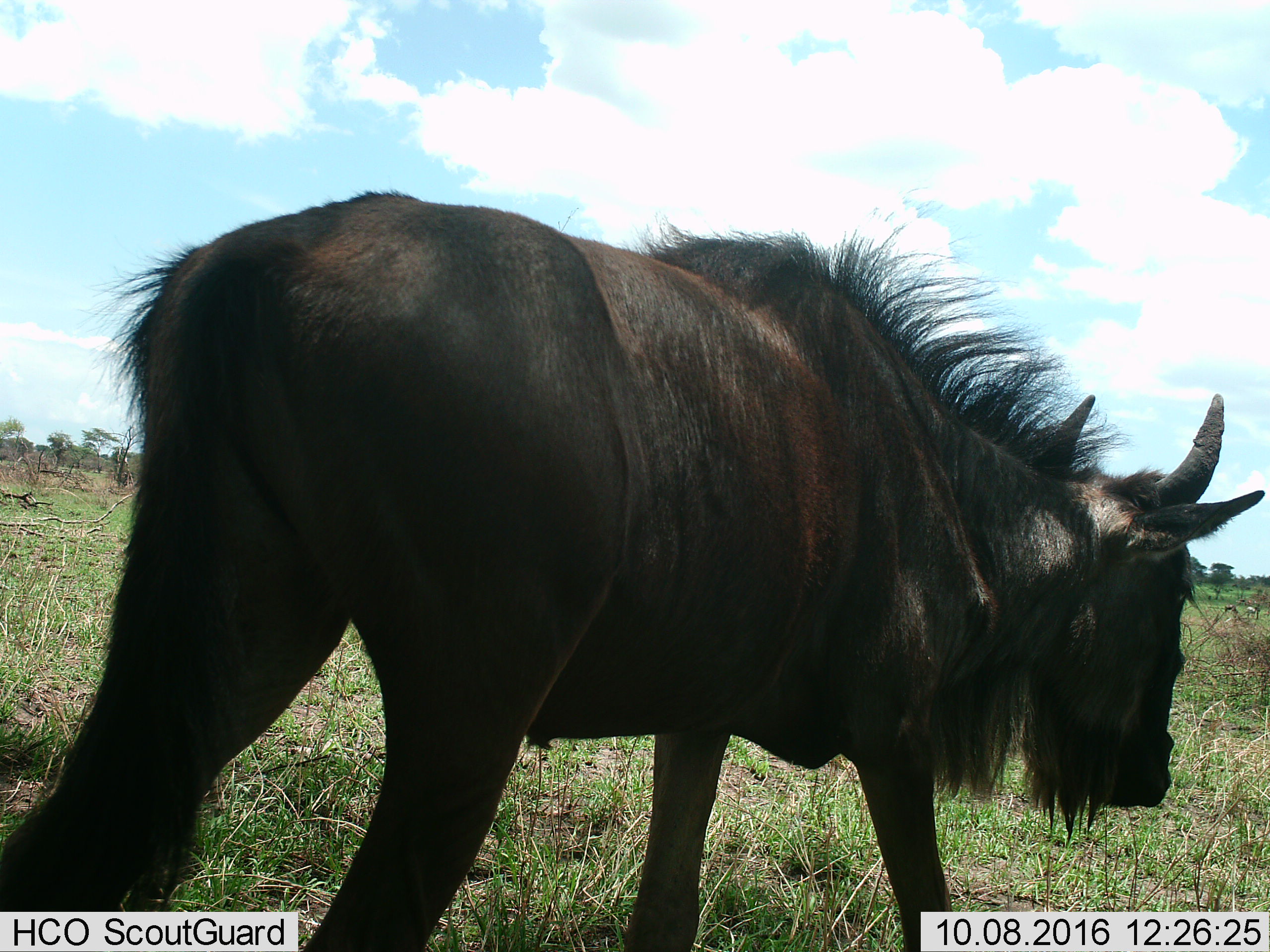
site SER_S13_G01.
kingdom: Animalia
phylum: Chordata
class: Mammalia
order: Artiodactyla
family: Bovidae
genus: Connochaetes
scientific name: Connochaetes taurinus taurinus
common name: blue wildebeest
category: wildebeestblue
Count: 1.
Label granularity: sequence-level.